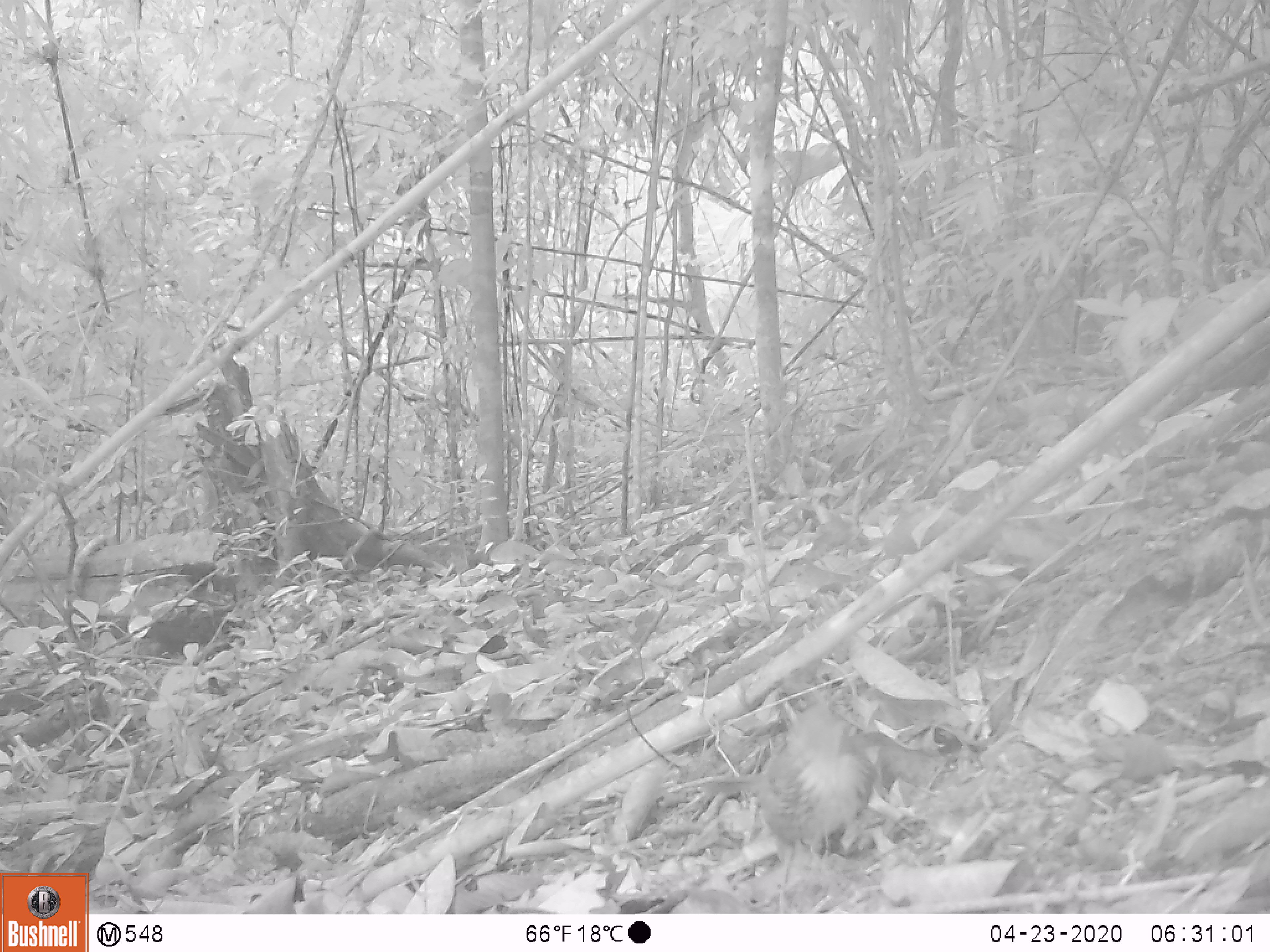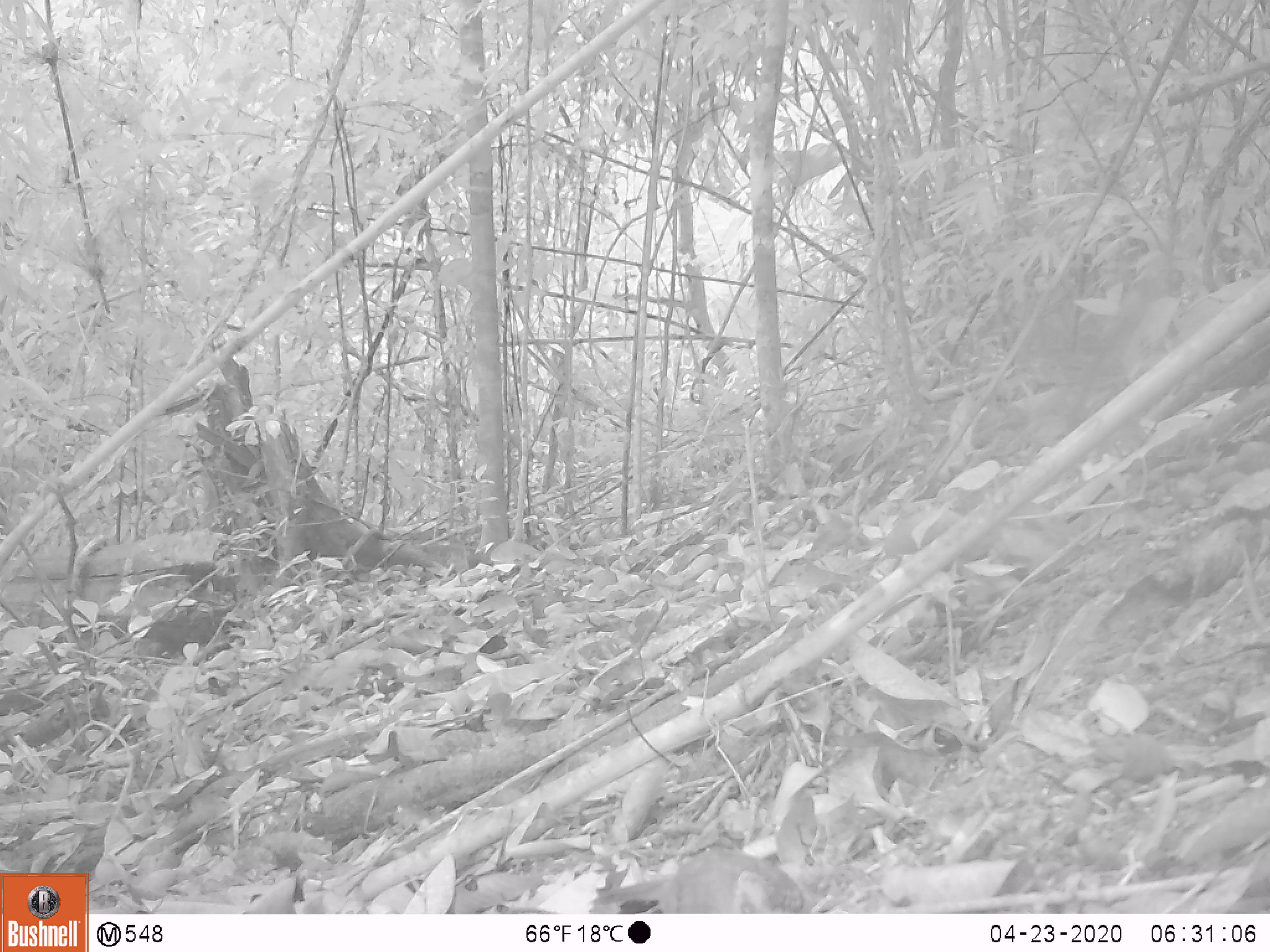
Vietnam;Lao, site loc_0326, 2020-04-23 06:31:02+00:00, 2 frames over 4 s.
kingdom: Animalia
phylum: Chordata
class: Aves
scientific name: Aves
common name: bird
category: unidentified bird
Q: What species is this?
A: Unidentified bird (bird) (Aves).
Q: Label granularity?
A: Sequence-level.